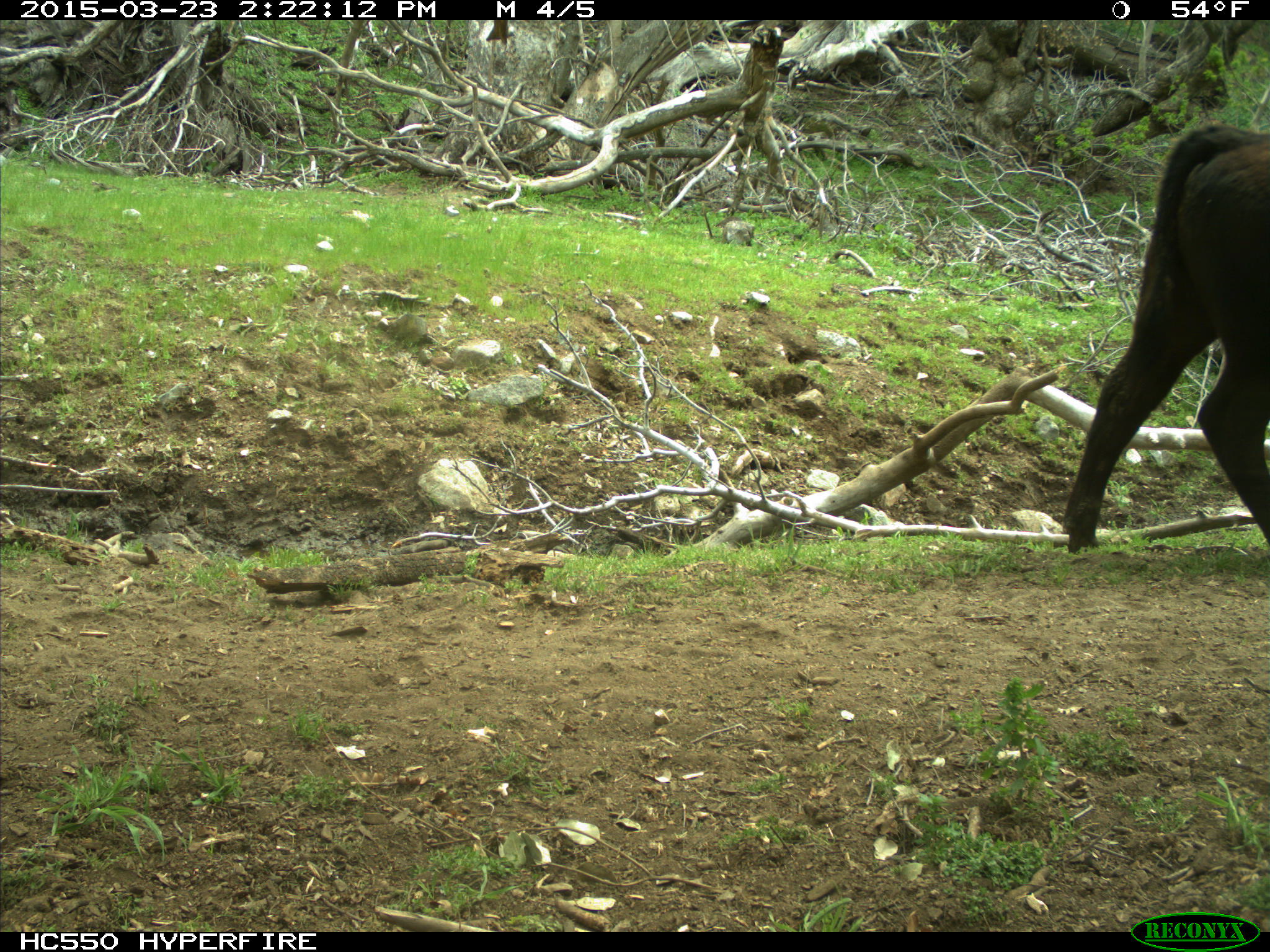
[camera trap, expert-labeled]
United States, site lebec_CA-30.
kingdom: Animalia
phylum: Chordata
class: Mammalia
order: Artiodactyla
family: Bovidae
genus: Bos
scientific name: Bos taurus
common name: domestic cow